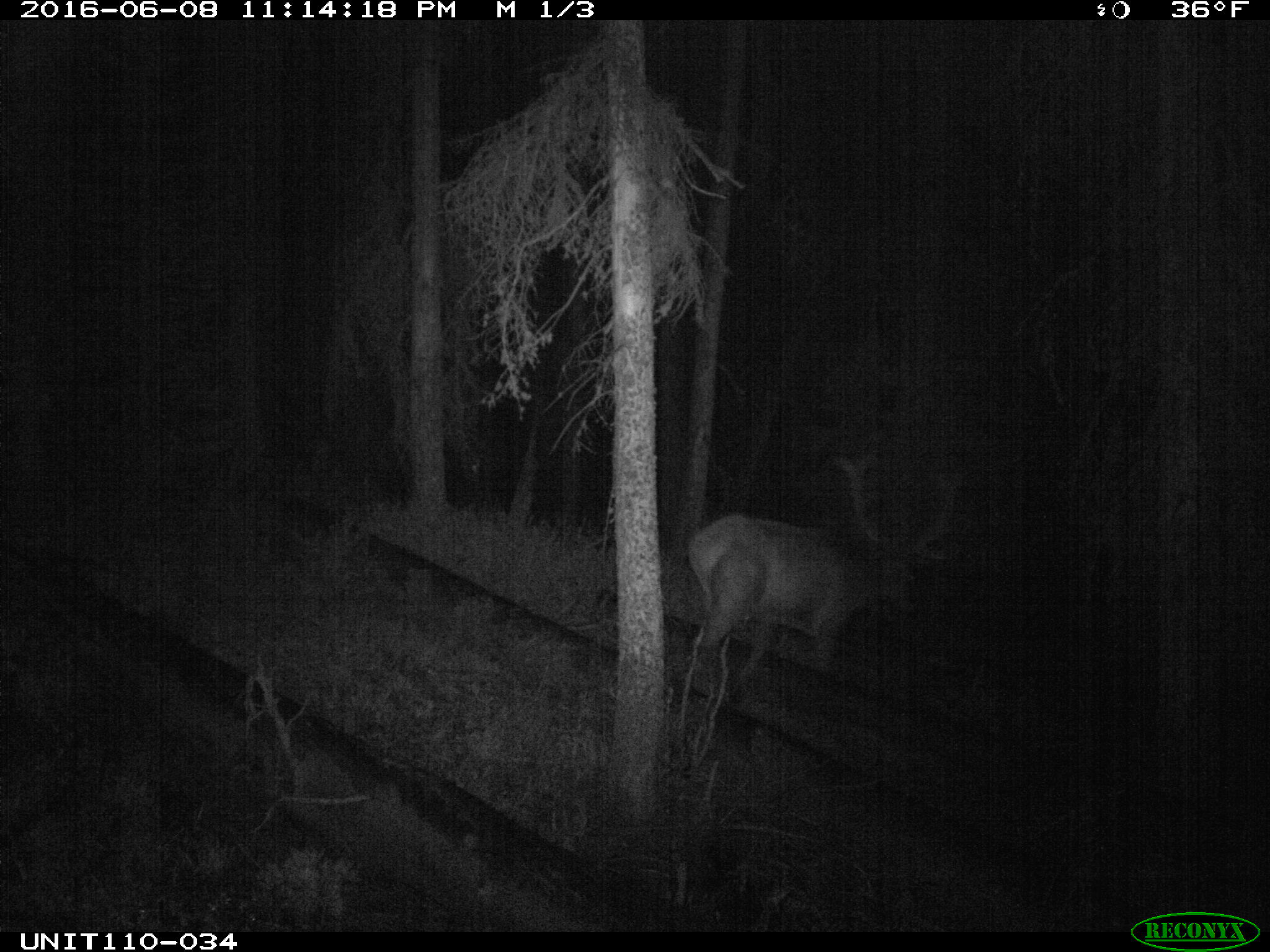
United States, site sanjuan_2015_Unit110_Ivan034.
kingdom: Animalia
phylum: Chordata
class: Mammalia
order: Artiodactyla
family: Cervidae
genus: Cervus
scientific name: Cervus elaphus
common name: red deer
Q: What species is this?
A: Cervus elaphus (red deer).